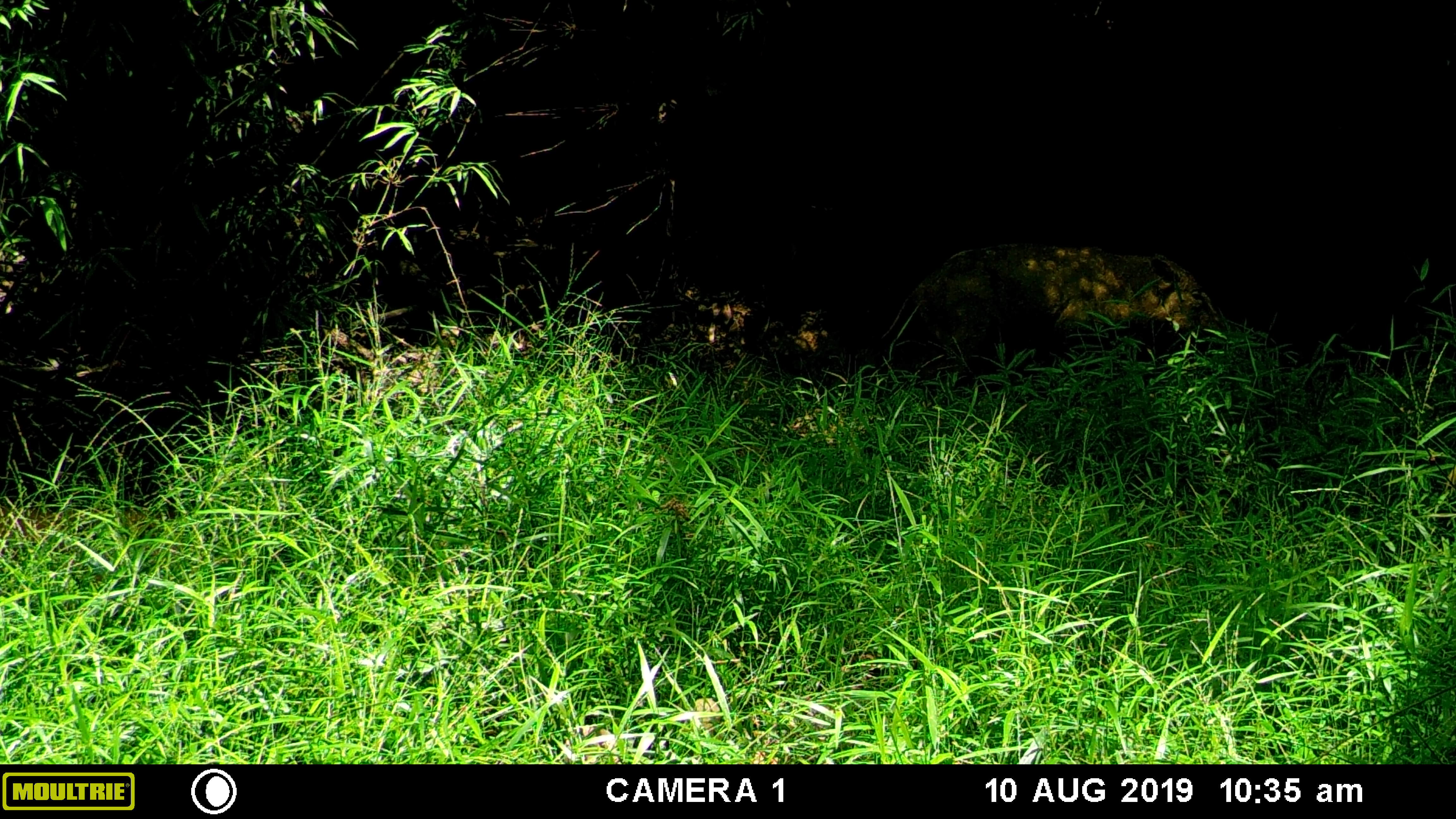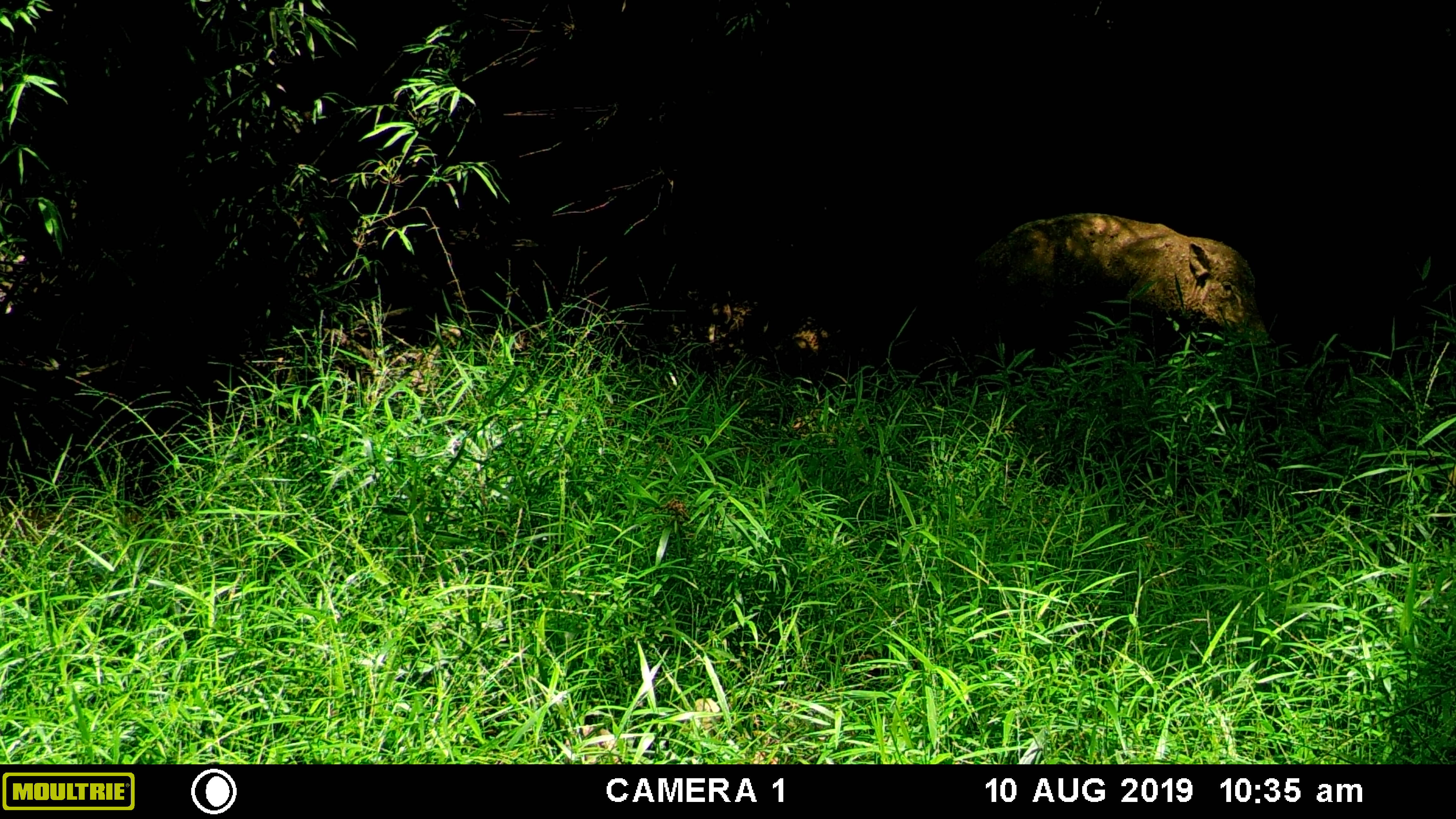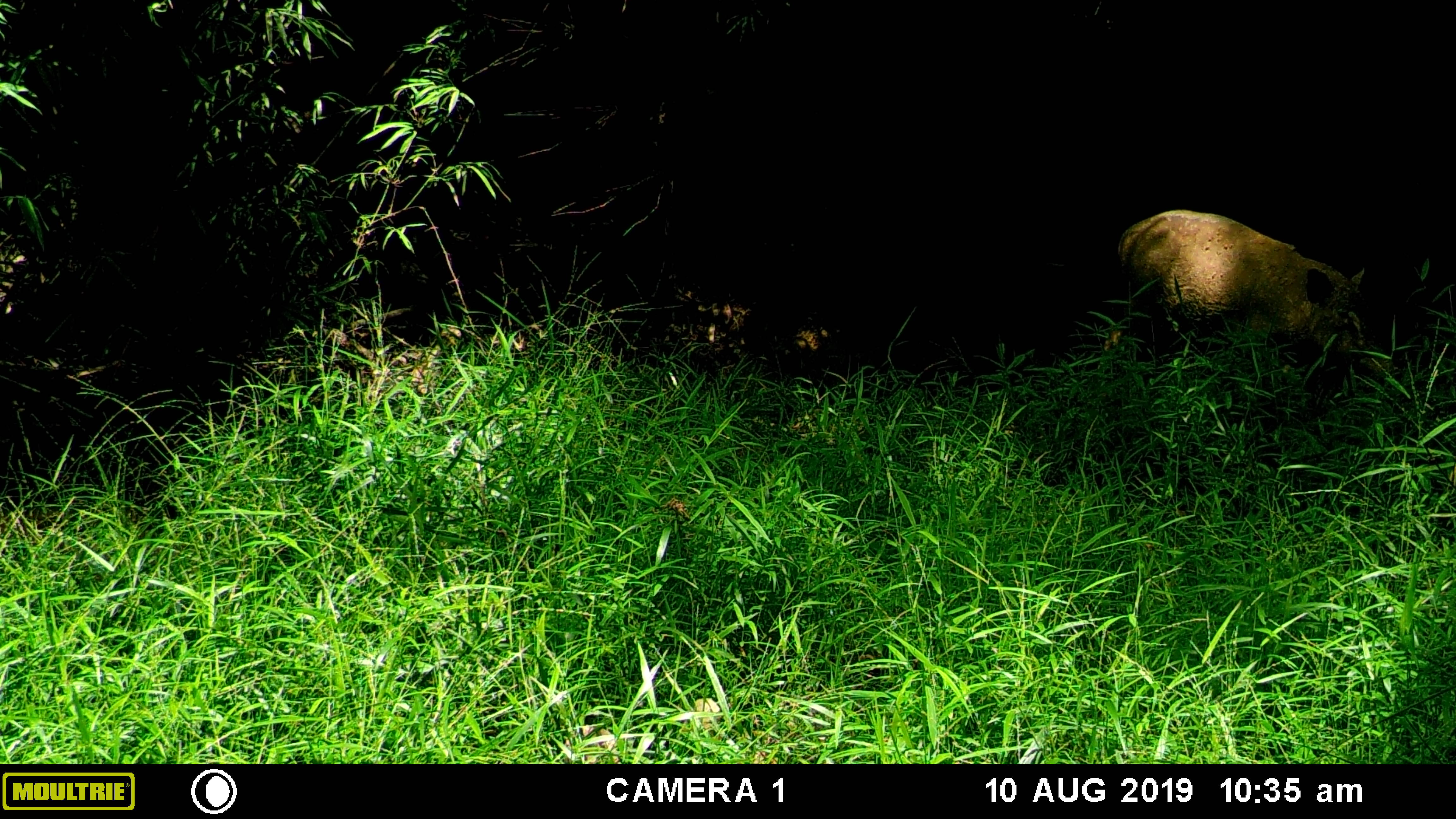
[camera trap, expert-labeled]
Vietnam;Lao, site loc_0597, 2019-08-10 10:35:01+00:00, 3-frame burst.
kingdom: Animalia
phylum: Chordata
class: Mammalia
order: Artiodactyla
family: Suidae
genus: Sus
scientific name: Sus scrofa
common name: eurasian wild pig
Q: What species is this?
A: Eurasian wild pig (Sus scrofa).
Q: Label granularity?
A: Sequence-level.